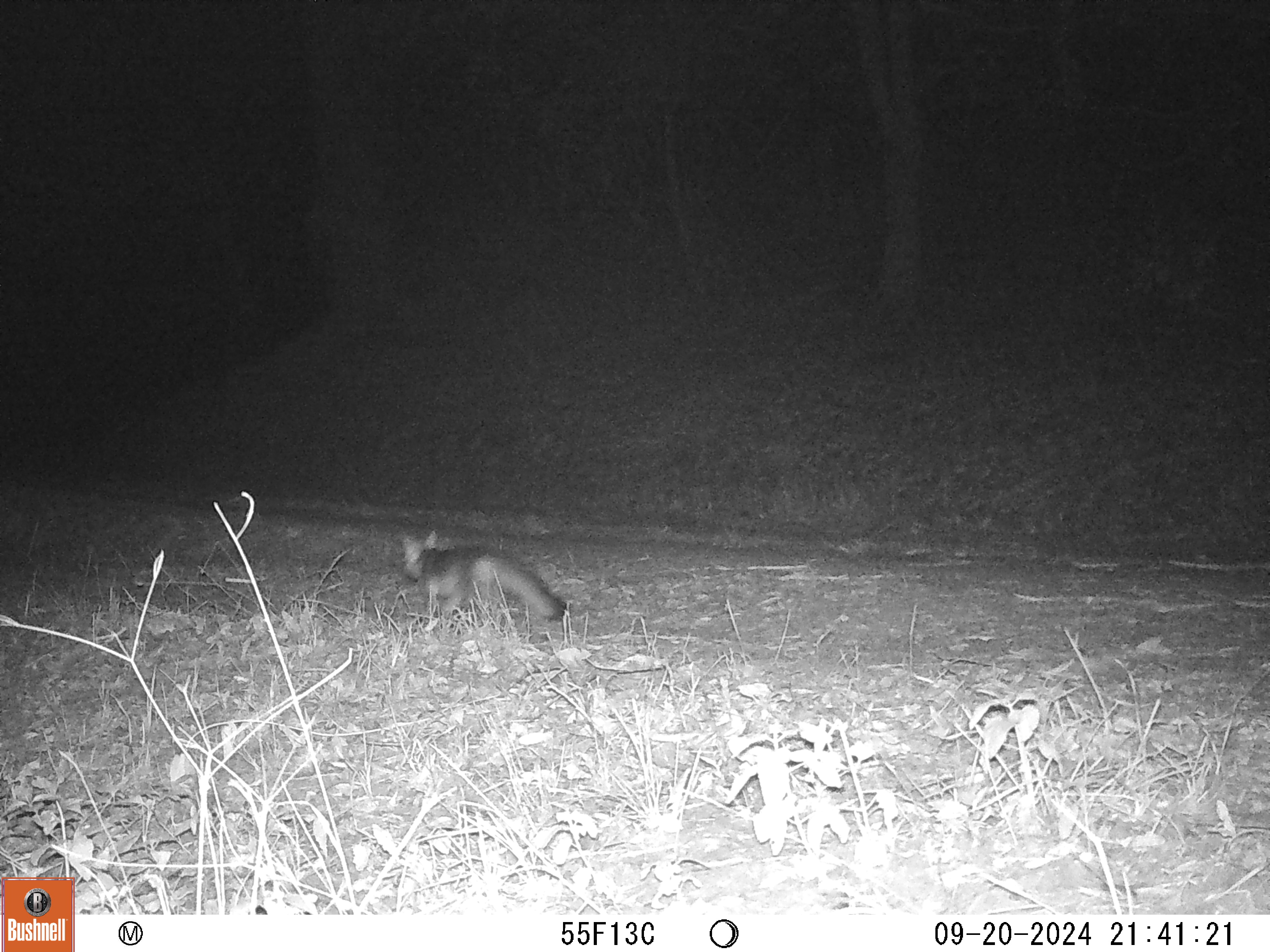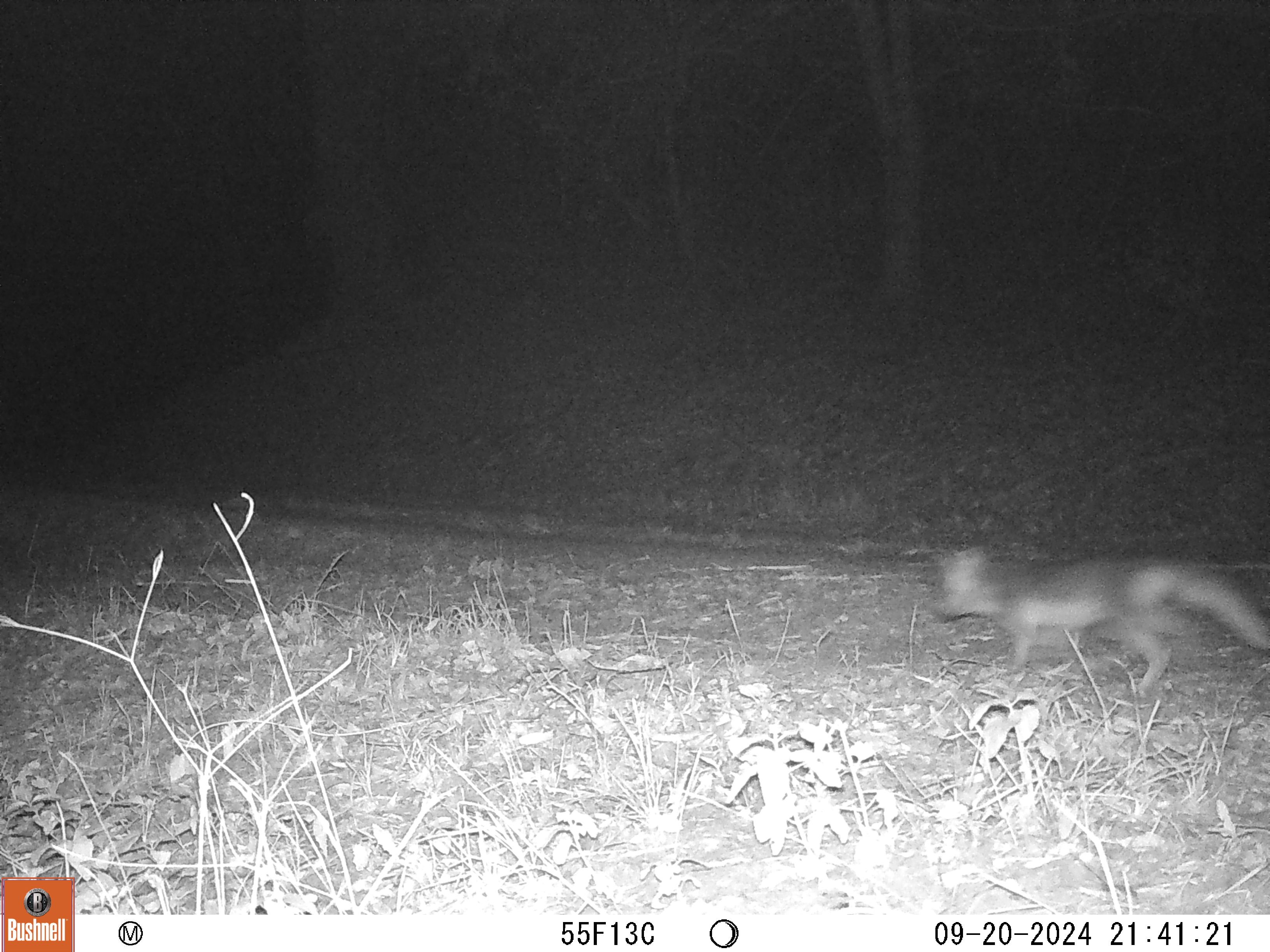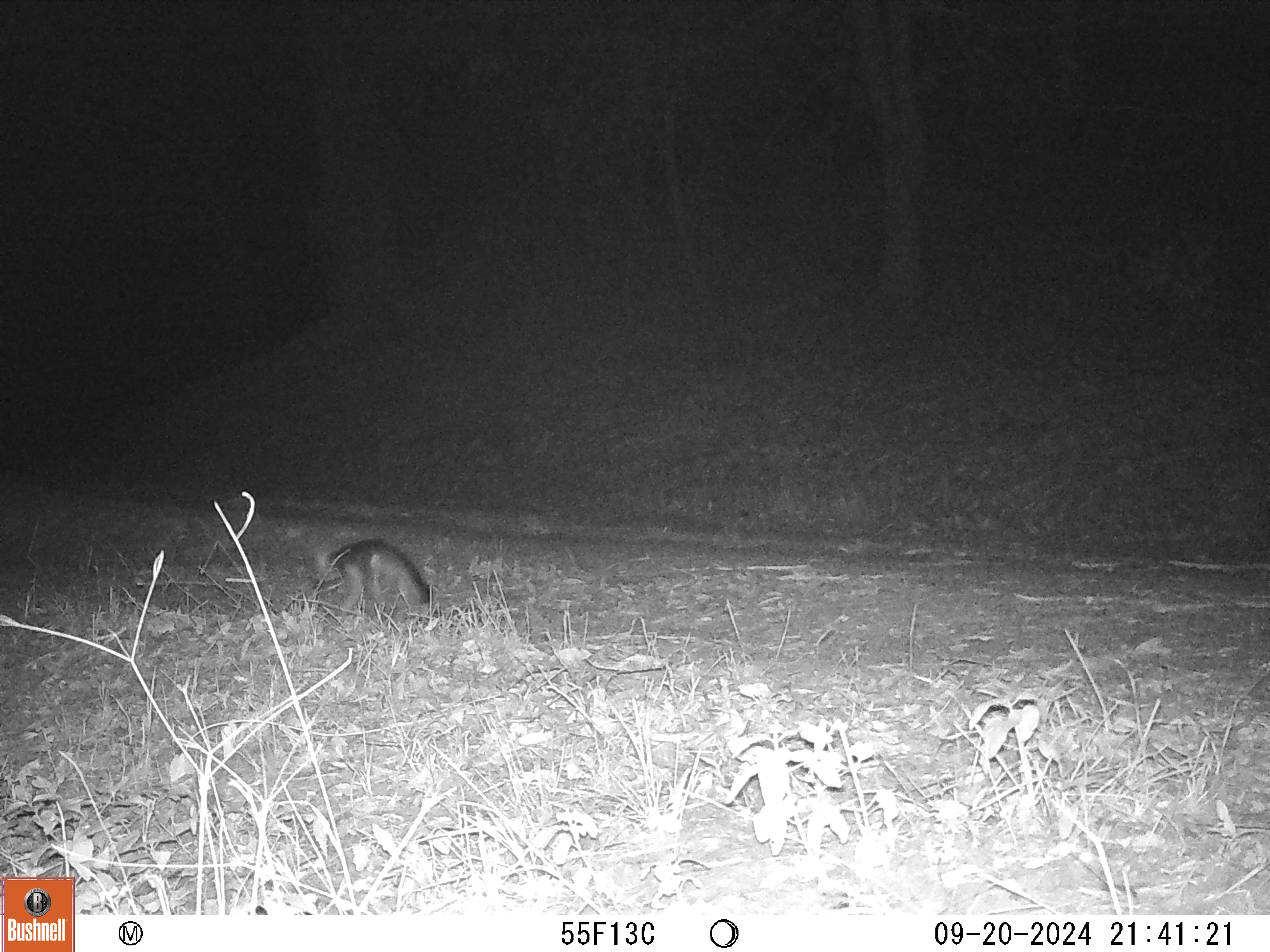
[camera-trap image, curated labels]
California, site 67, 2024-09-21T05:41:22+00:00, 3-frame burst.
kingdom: Animalia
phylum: Chordata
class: Mammalia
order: Carnivora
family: Canidae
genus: Urocyon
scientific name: Urocyon cinereoargenteus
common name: gray fox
Gray fox (Urocyon cinereoargenteus).